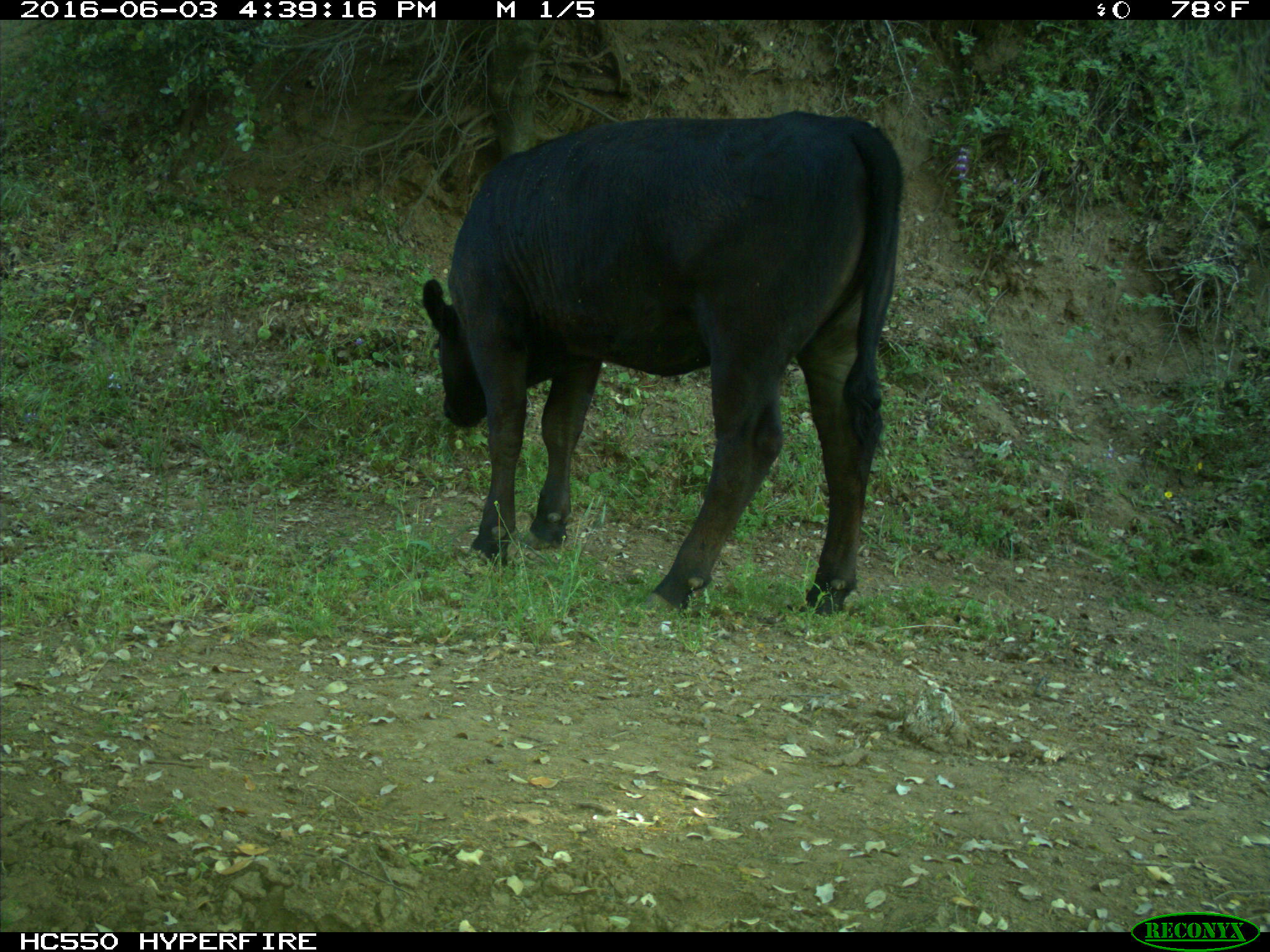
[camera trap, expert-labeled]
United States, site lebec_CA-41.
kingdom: Animalia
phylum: Chordata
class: Mammalia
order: Artiodactyla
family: Bovidae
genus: Bos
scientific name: Bos taurus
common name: domestic cow